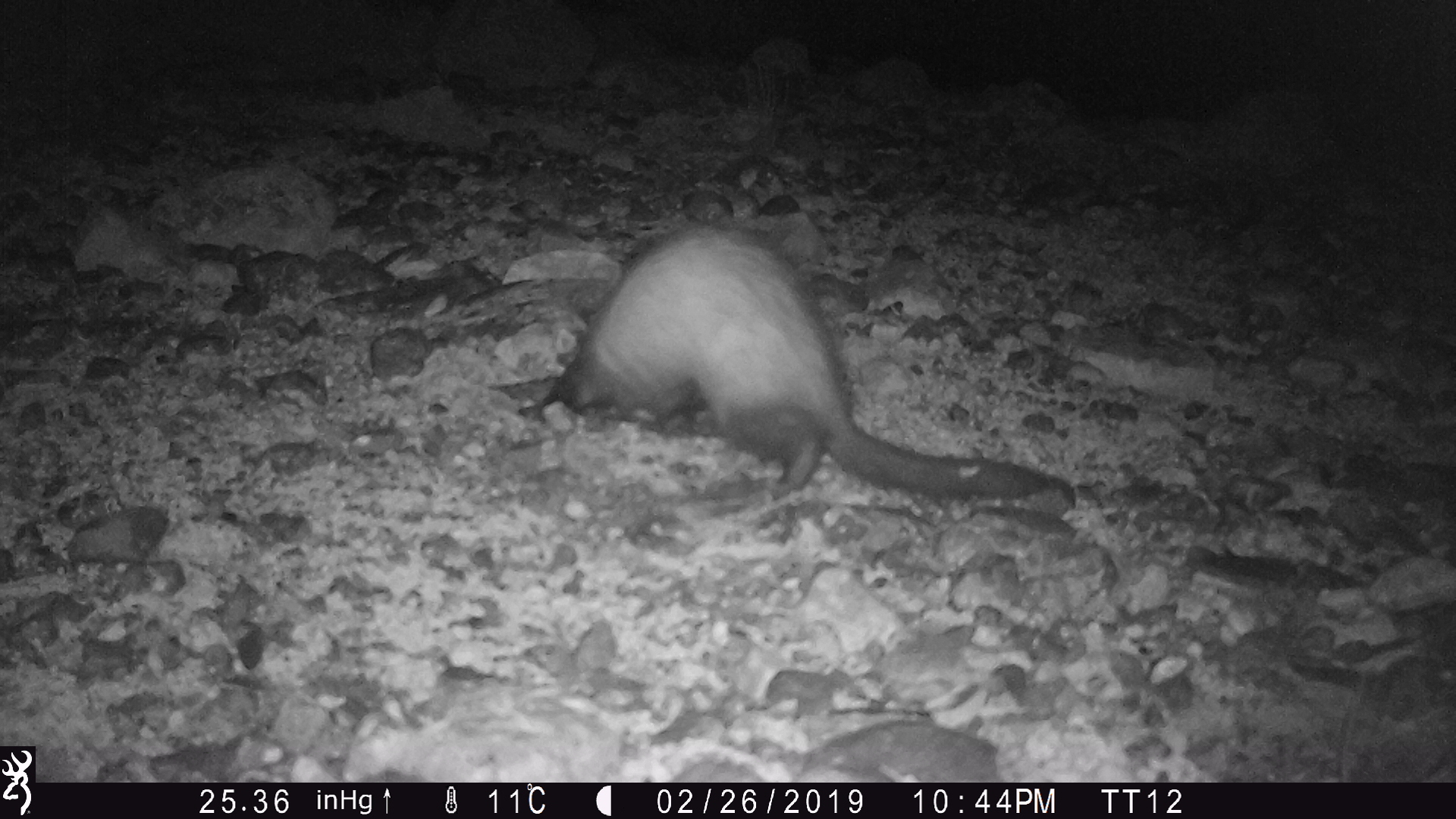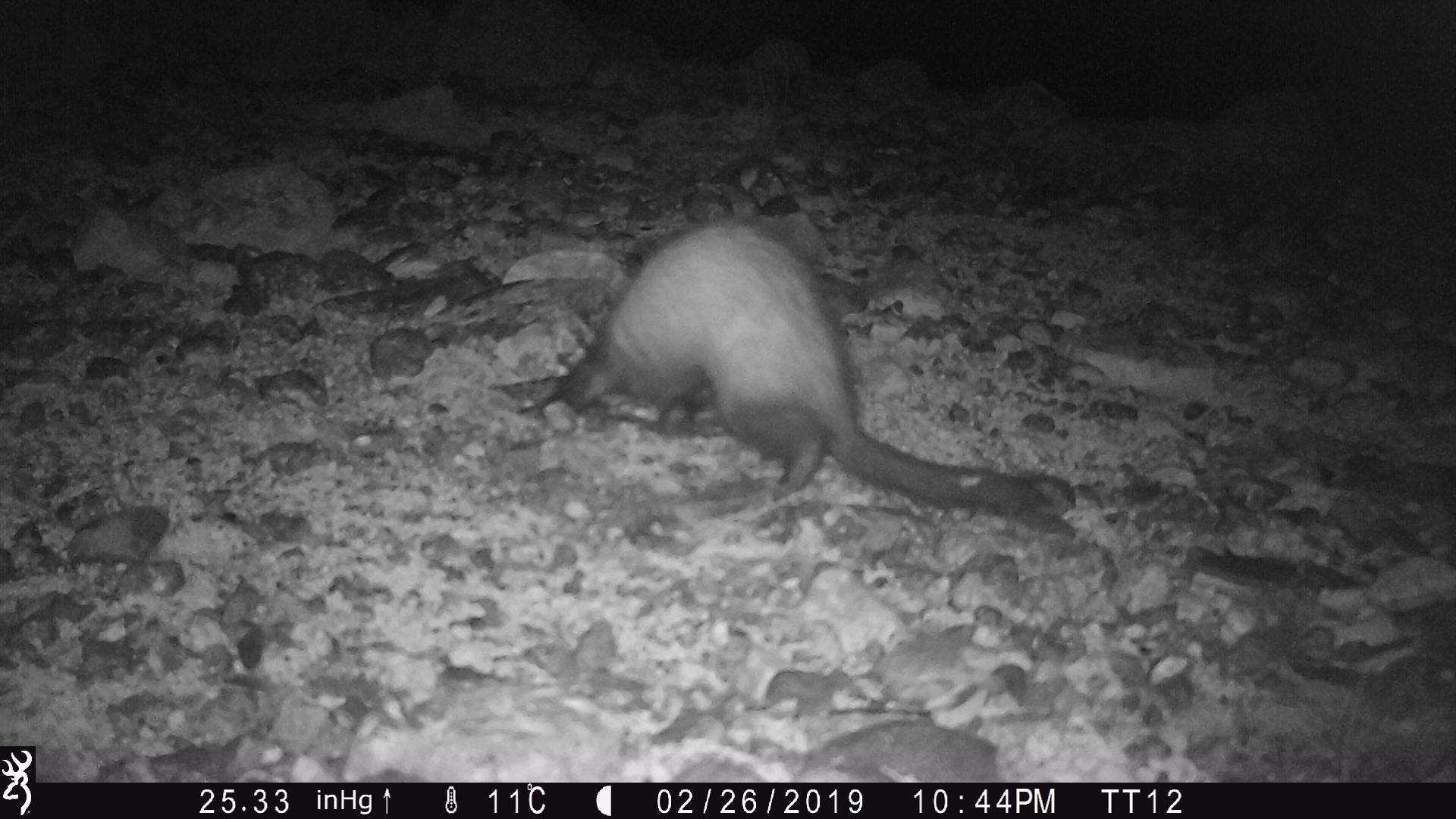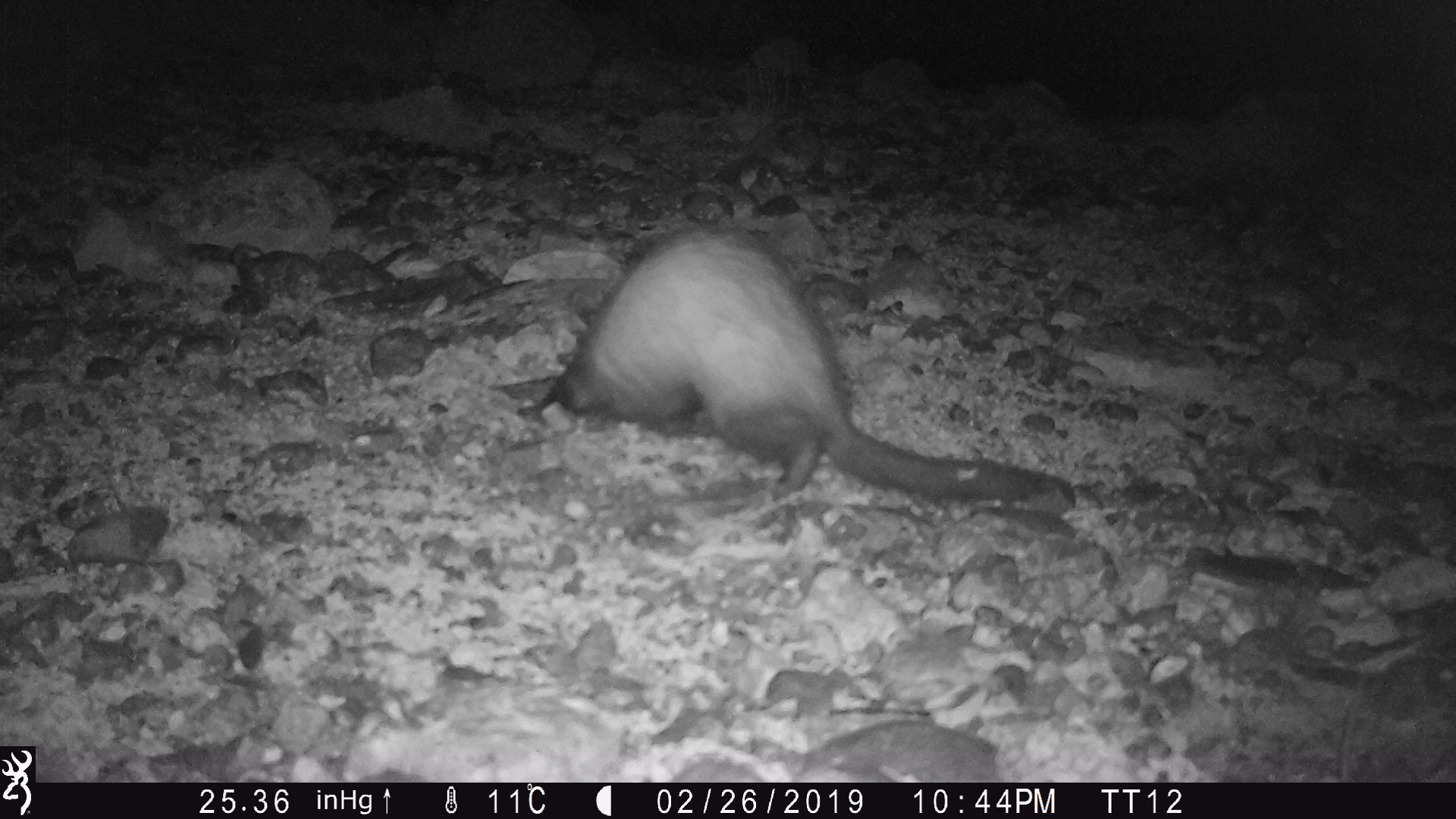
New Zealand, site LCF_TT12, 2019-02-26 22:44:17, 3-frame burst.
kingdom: Animalia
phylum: Chordata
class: Mammalia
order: Carnivora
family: Mustelidae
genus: Mustela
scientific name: Mustela furo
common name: ferret